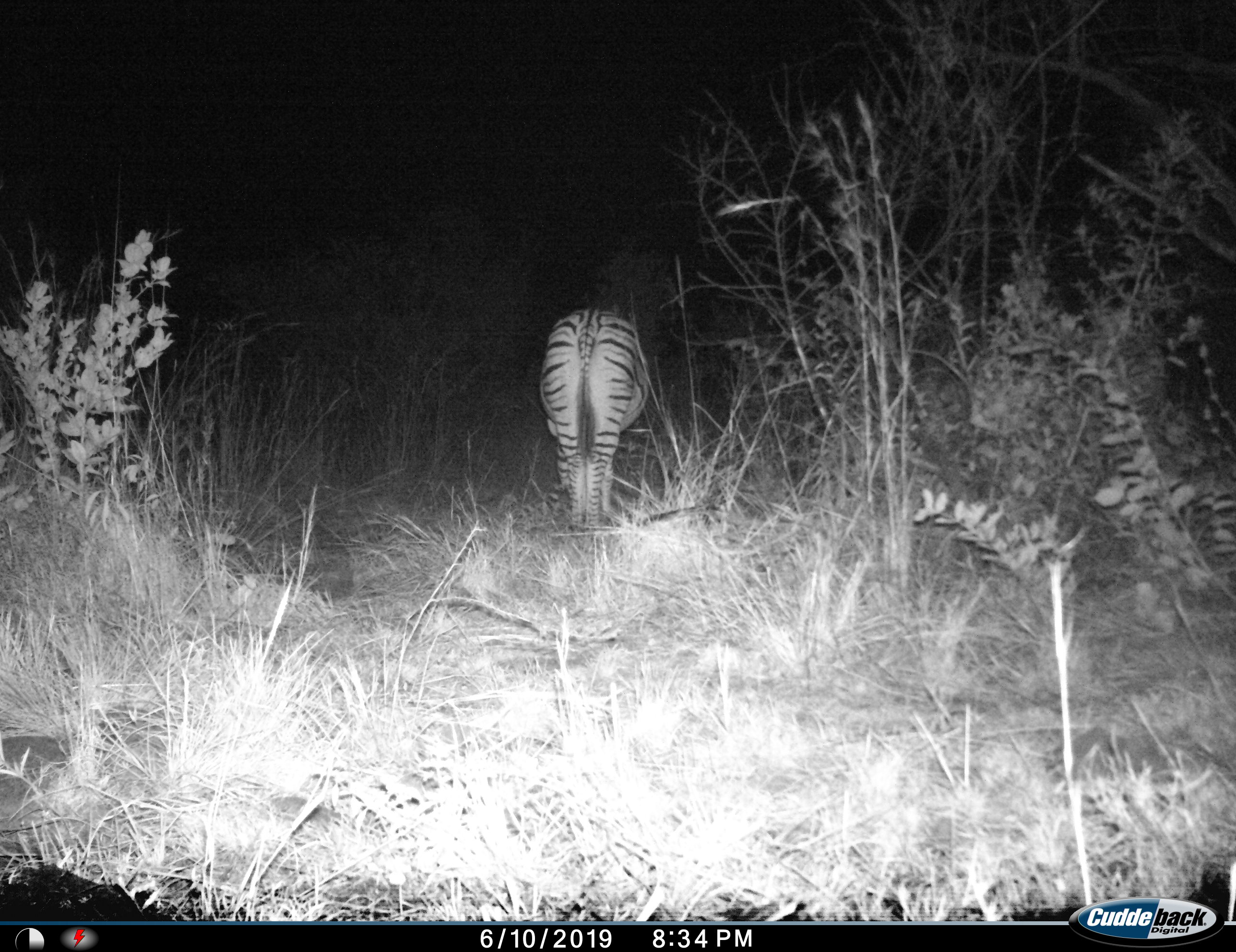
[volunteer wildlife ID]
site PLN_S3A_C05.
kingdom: Animalia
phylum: Chordata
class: Mammalia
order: Perissodactyla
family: Equidae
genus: Equus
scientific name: Equus quagga burchellii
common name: burchell's zebra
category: zebraburchells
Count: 1.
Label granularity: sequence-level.